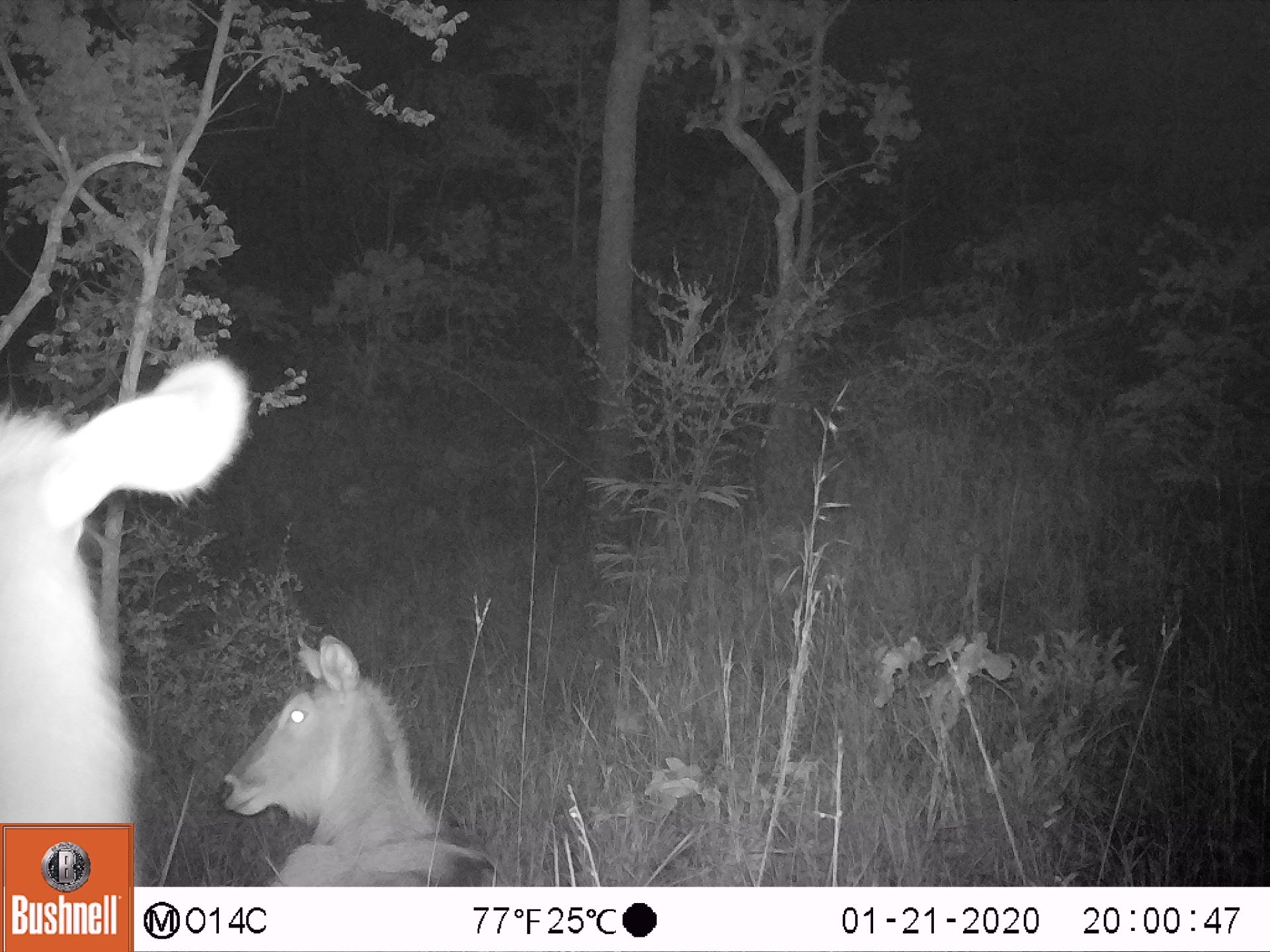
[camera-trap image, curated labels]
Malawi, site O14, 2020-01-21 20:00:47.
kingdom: Animalia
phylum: Chordata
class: Mammalia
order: Artiodactyla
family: Bovidae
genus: Kobus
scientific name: Kobus ellipsiprymnus ellipsiprymnus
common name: common waterbuck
Common waterbuck (Kobus ellipsiprymnus ellipsiprymnus), count 2.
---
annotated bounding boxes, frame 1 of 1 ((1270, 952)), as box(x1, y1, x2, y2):
common waterbuck: box(0, 348, 244, 818); box(216, 633, 484, 880)